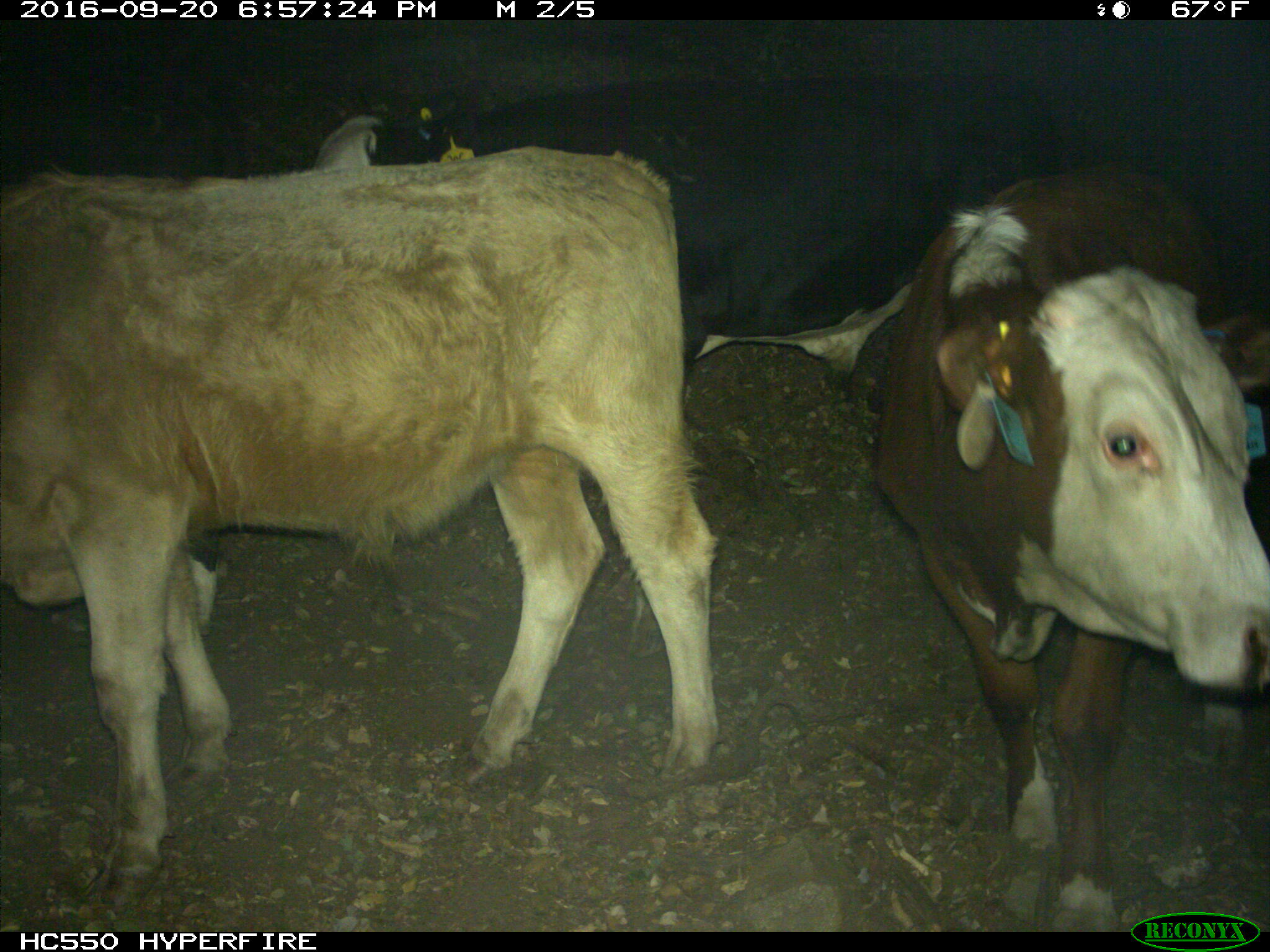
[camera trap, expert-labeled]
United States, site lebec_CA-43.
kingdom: Animalia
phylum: Chordata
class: Mammalia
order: Artiodactyla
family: Bovidae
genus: Bos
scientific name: Bos taurus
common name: domestic cow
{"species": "Bos taurus (domestic cow)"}